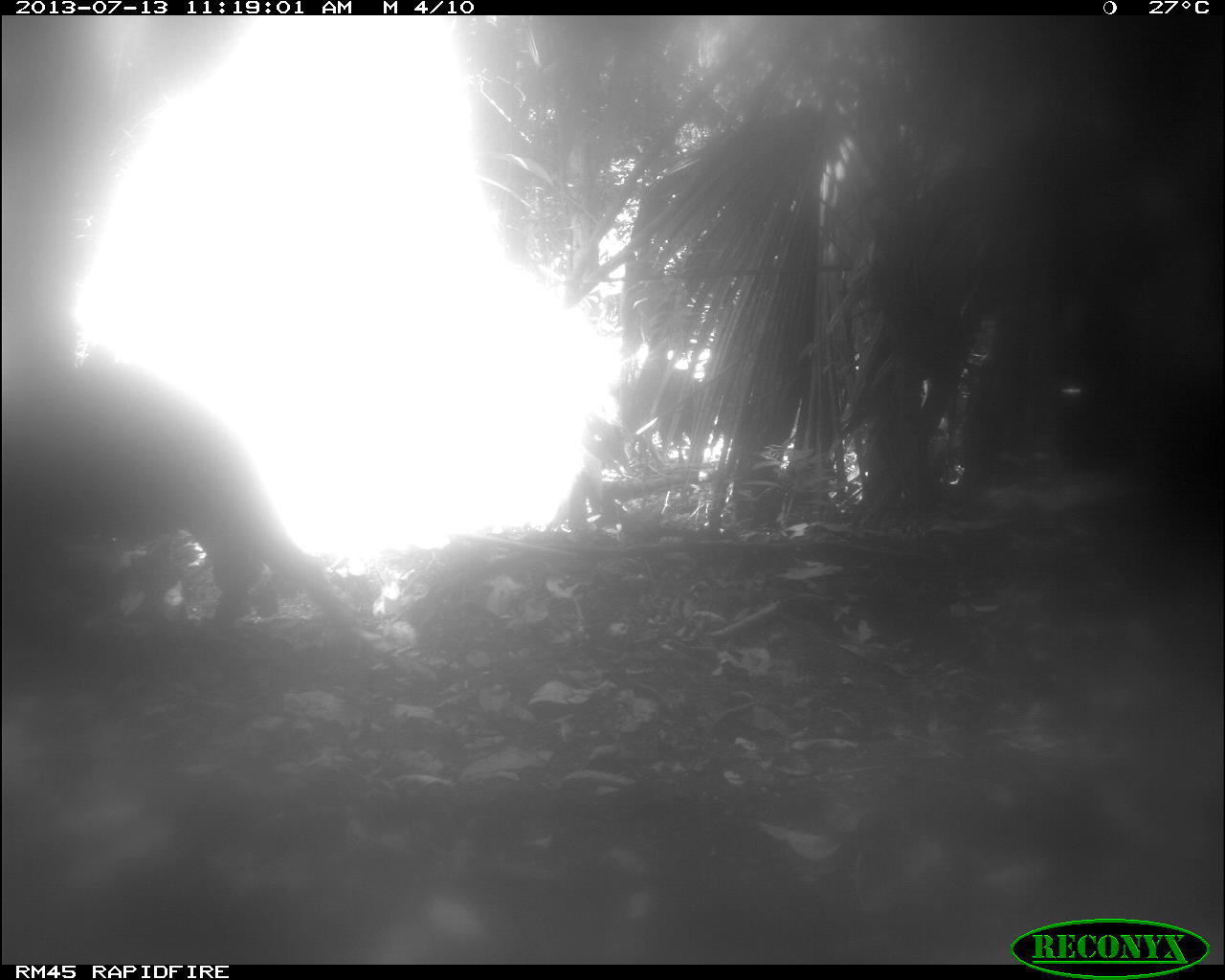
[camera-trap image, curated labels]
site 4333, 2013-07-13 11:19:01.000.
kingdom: Animalia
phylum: Chordata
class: Mammalia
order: Artiodactyla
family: Tayassuidae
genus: Tayassu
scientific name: Tayassu pecari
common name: white-lipped peccary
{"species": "Tayassu pecari (white-lipped peccary)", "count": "1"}